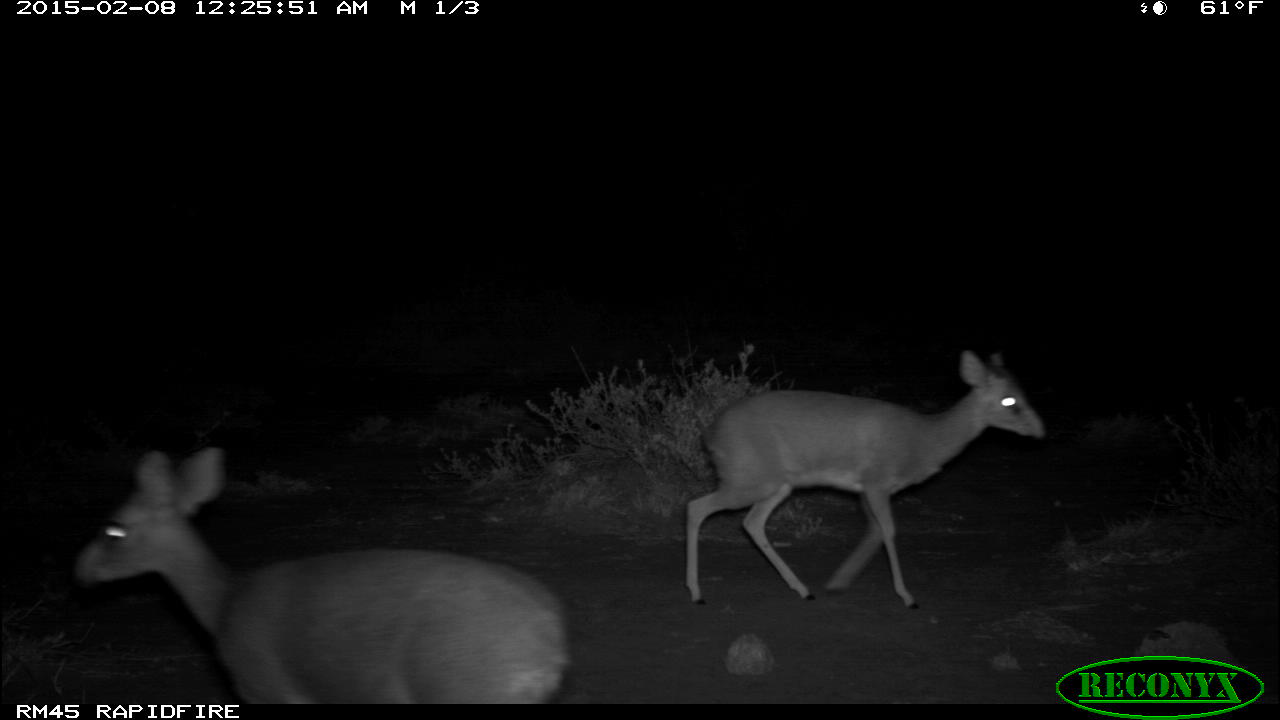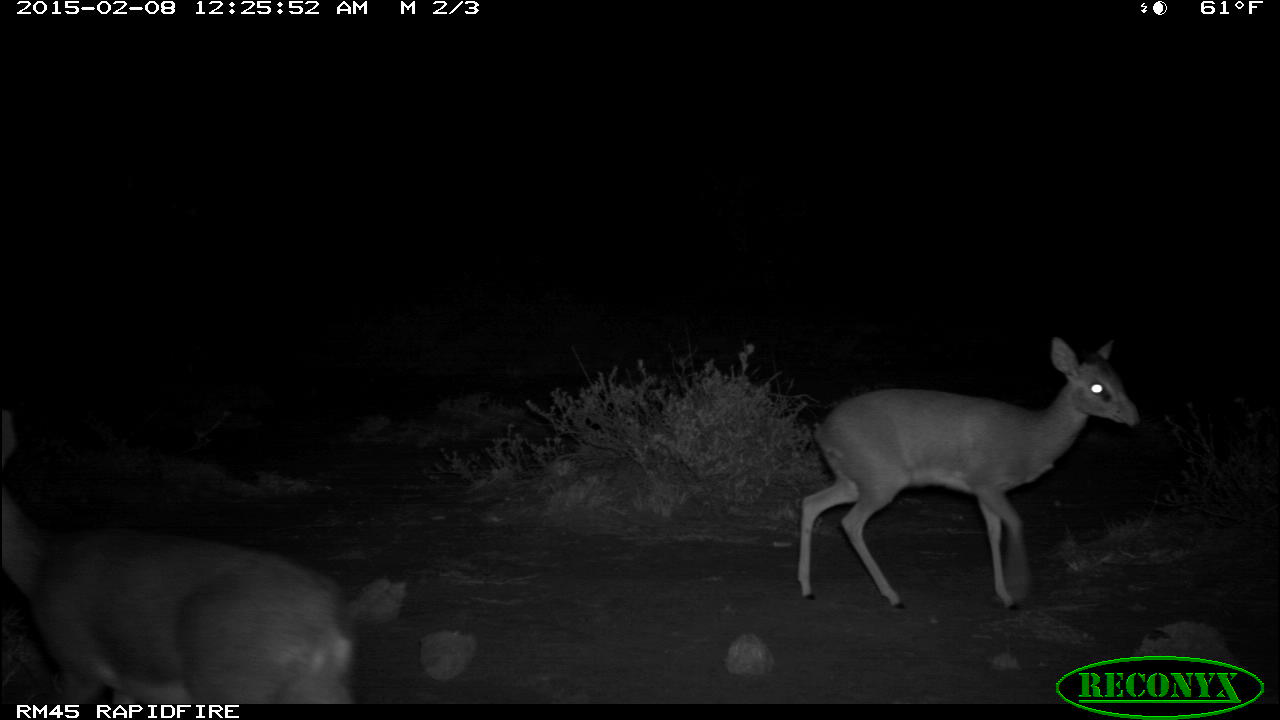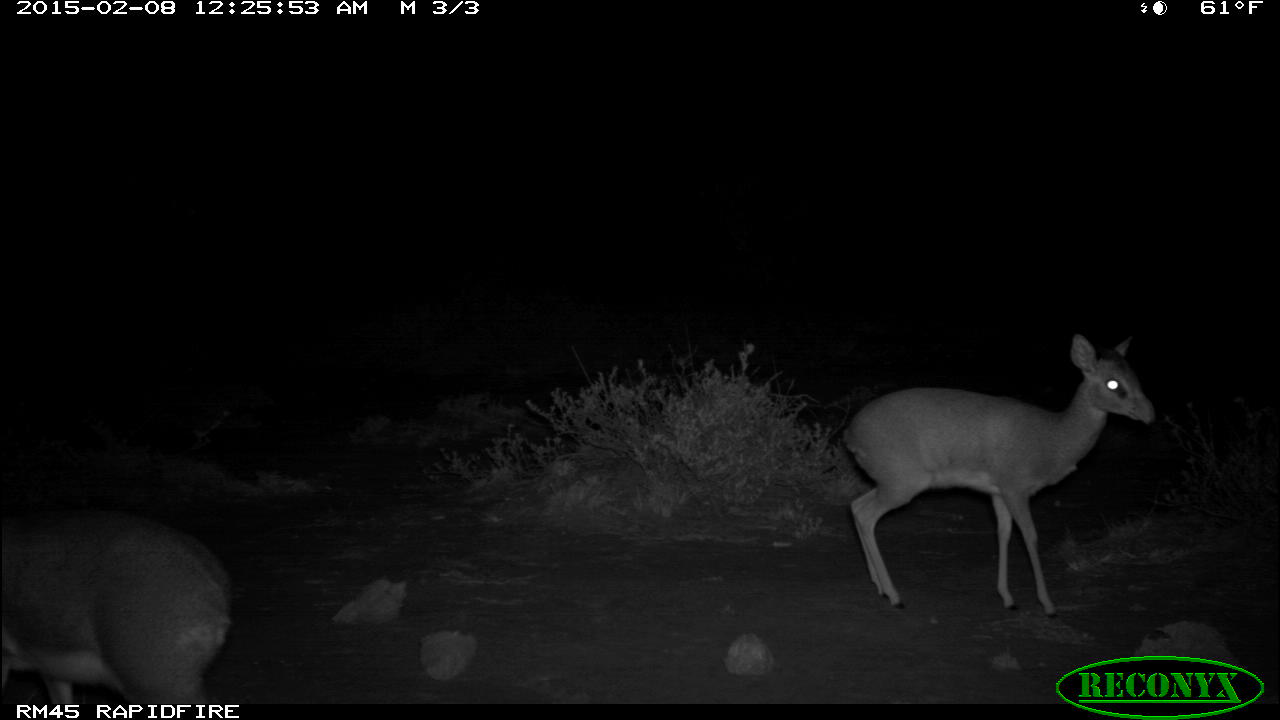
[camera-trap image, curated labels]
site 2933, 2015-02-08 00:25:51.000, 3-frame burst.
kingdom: Animalia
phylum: Chordata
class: Mammalia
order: Artiodactyla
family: Bovidae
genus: Madoqua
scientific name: Madoqua guentheri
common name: günther's dik-dik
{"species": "Madoqua guentheri (günther's dik-dik)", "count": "2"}